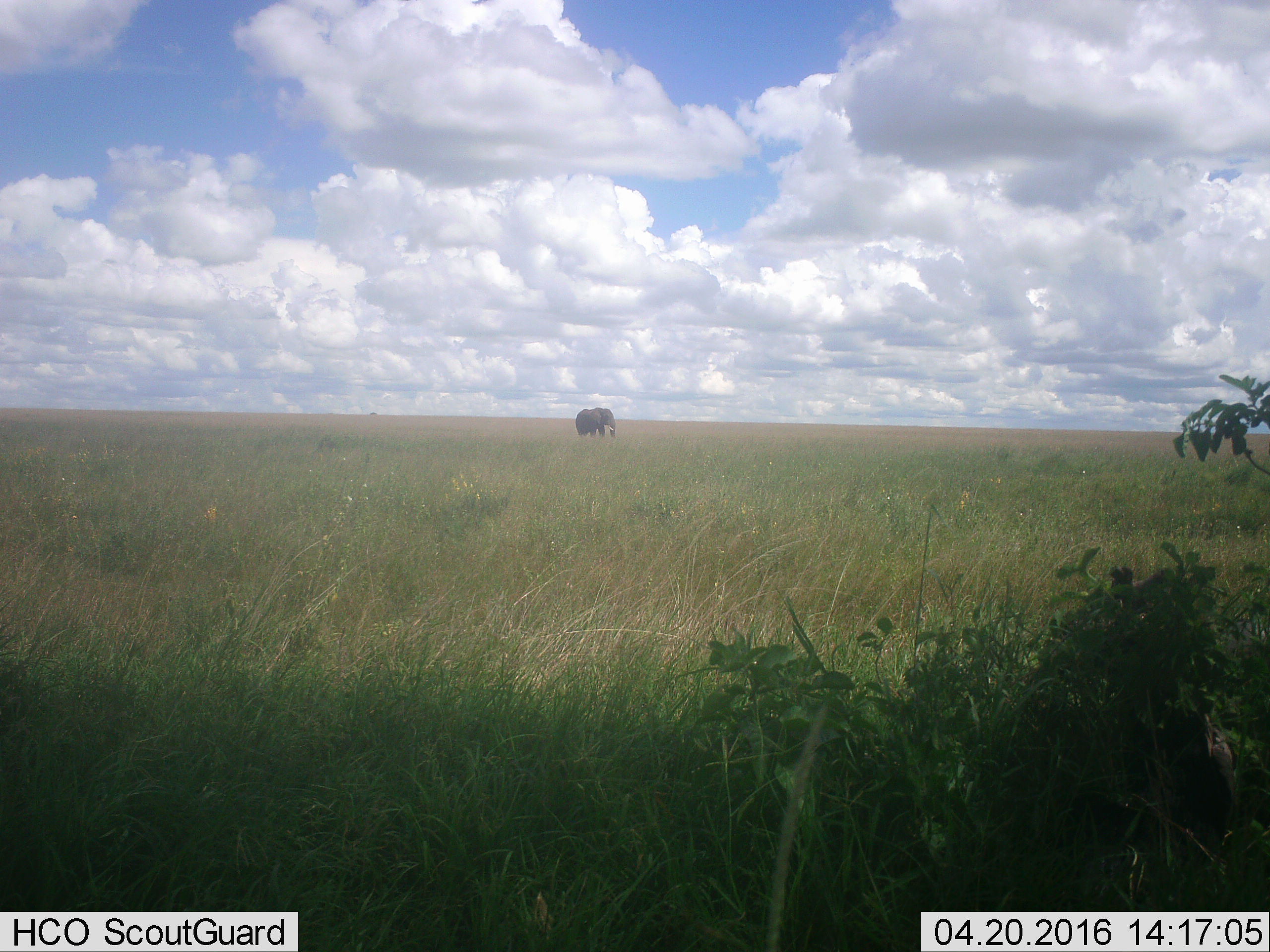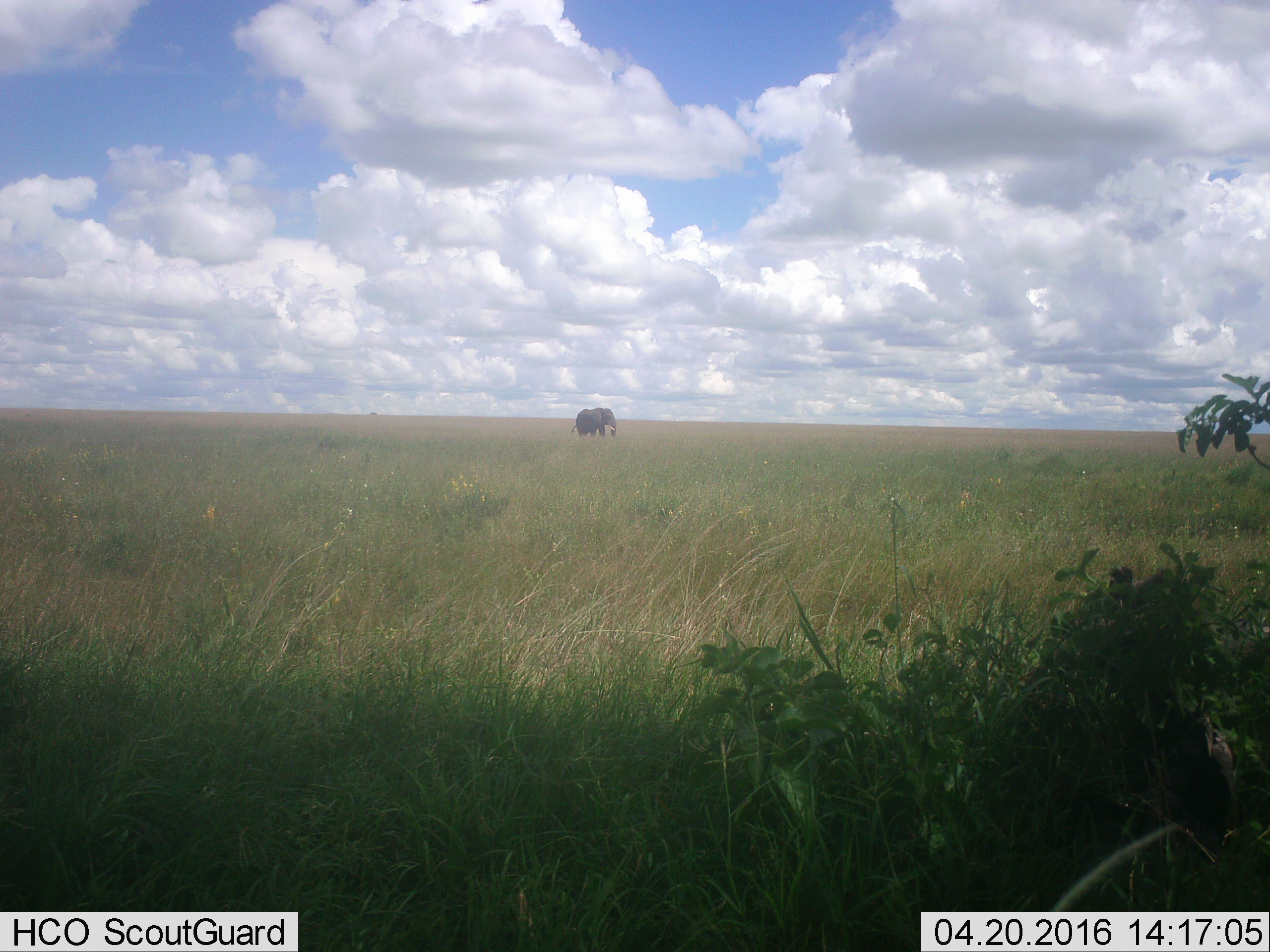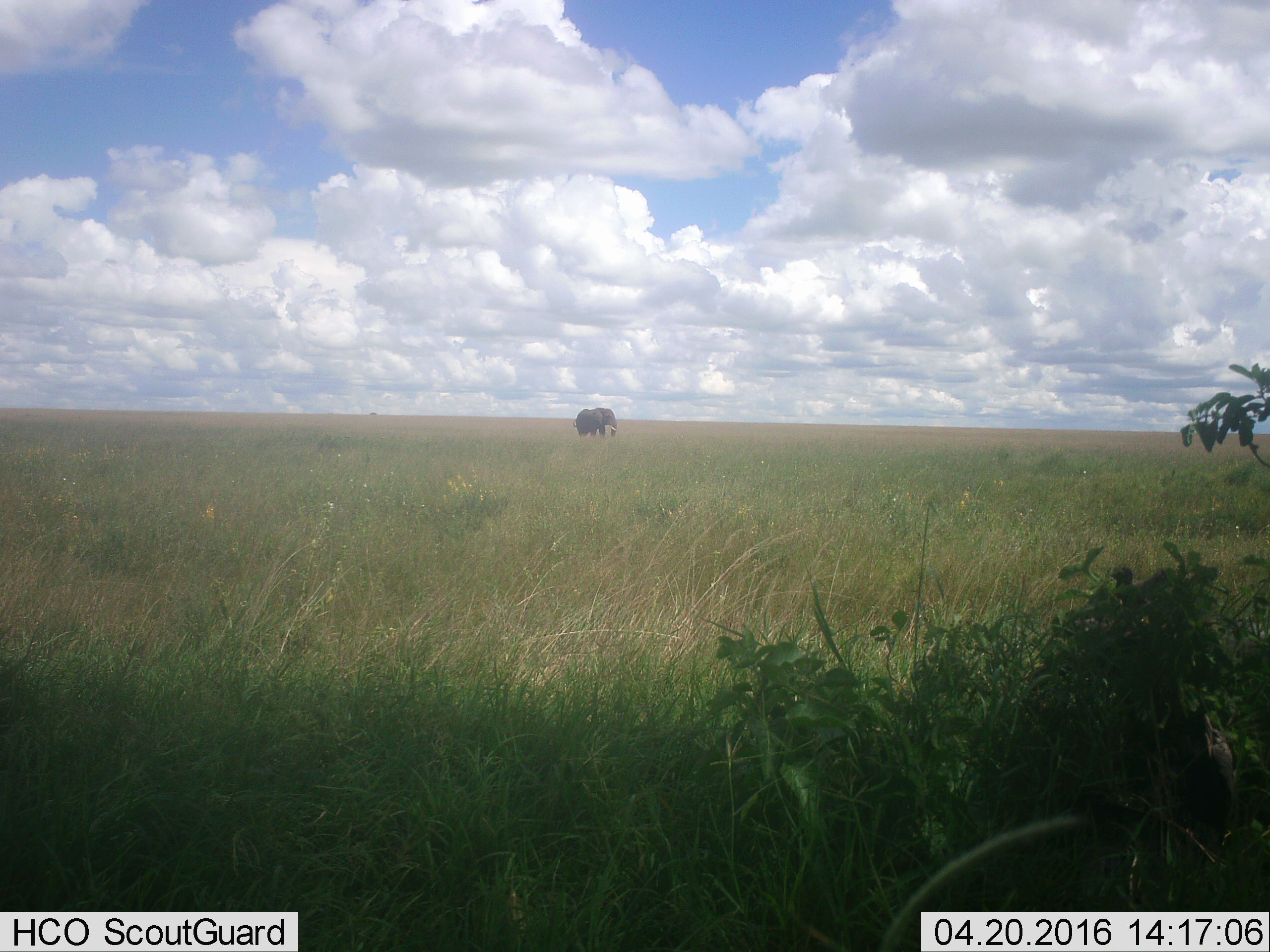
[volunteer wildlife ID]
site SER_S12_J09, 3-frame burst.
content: unidentified animal